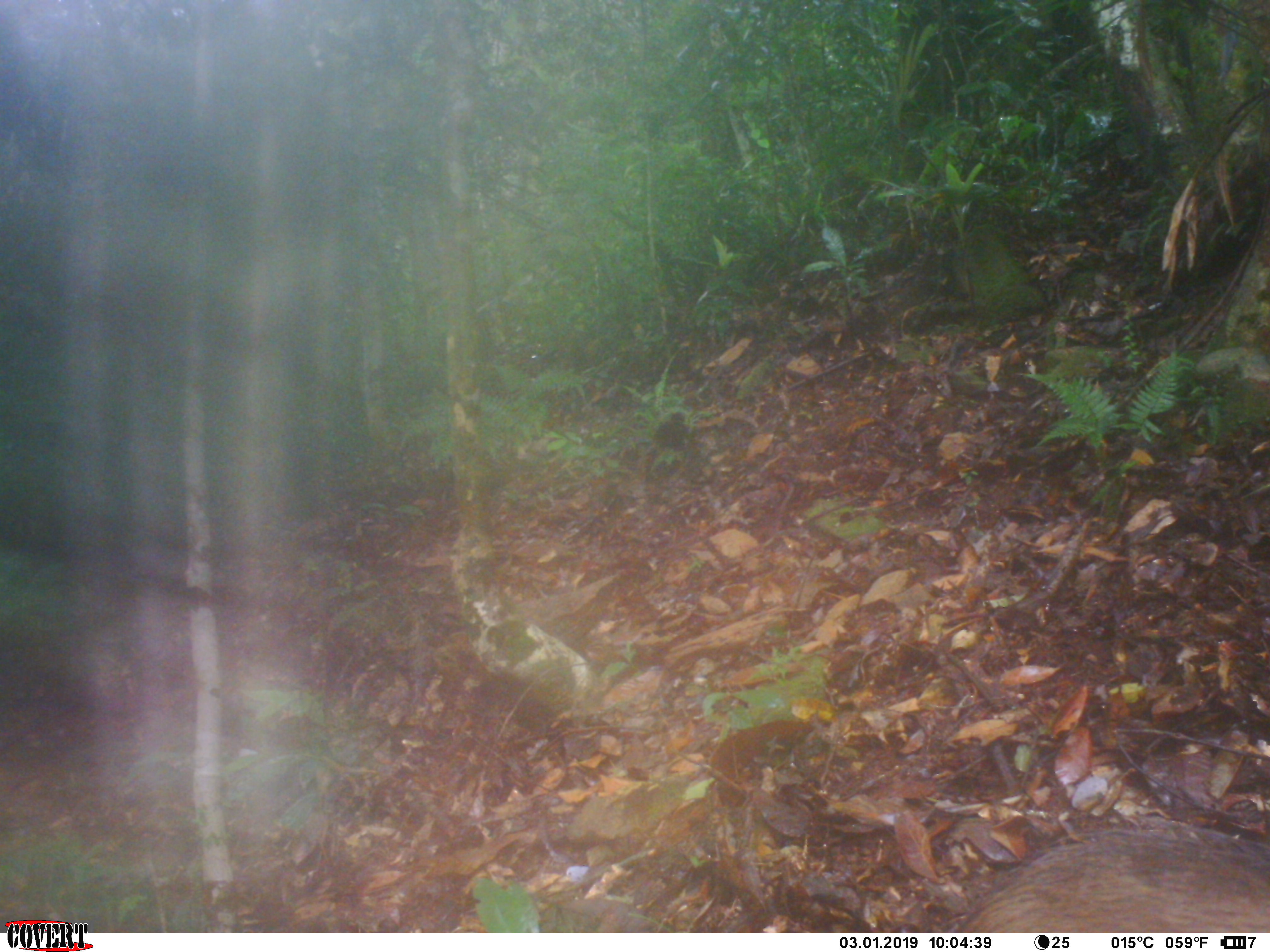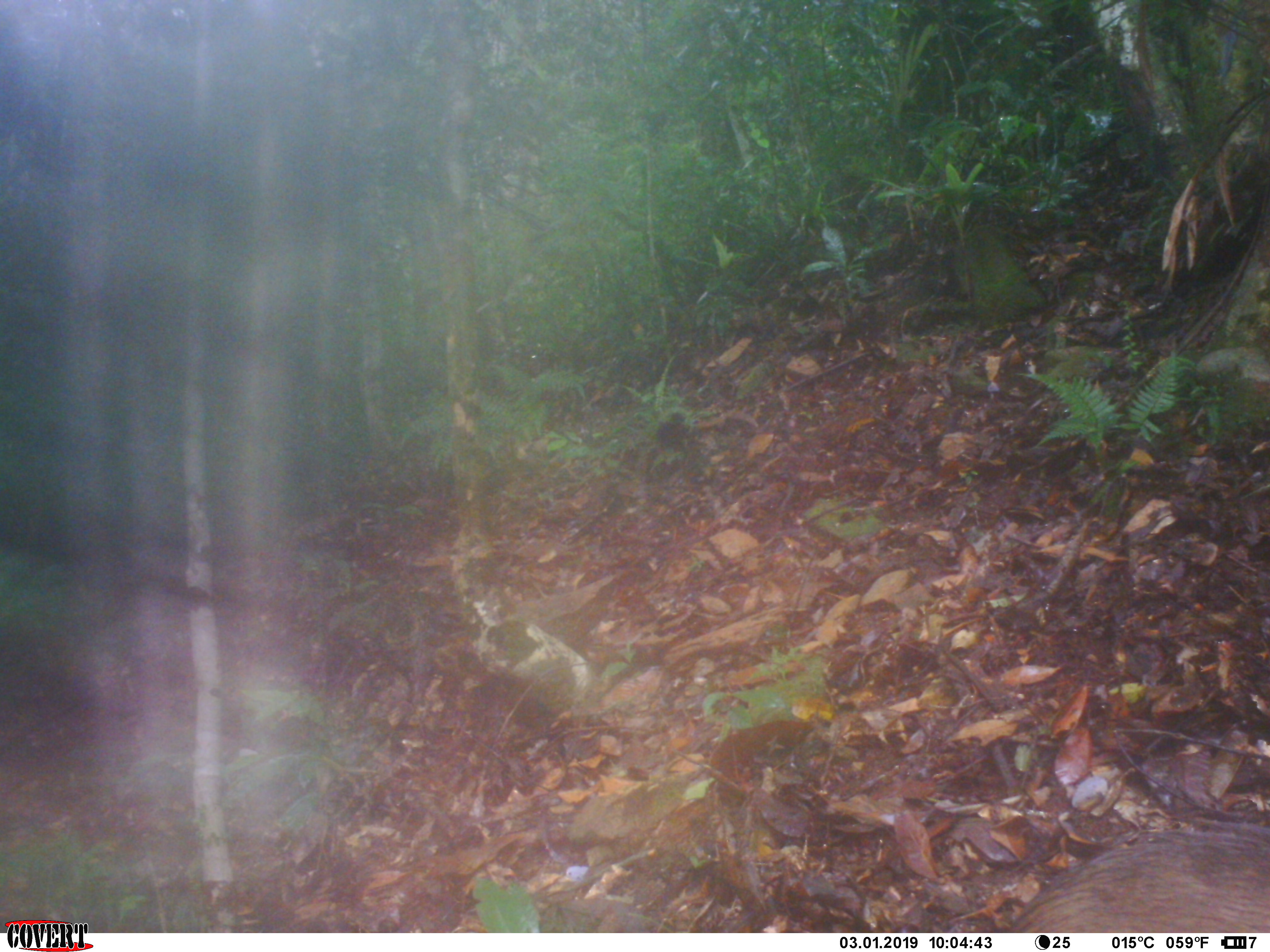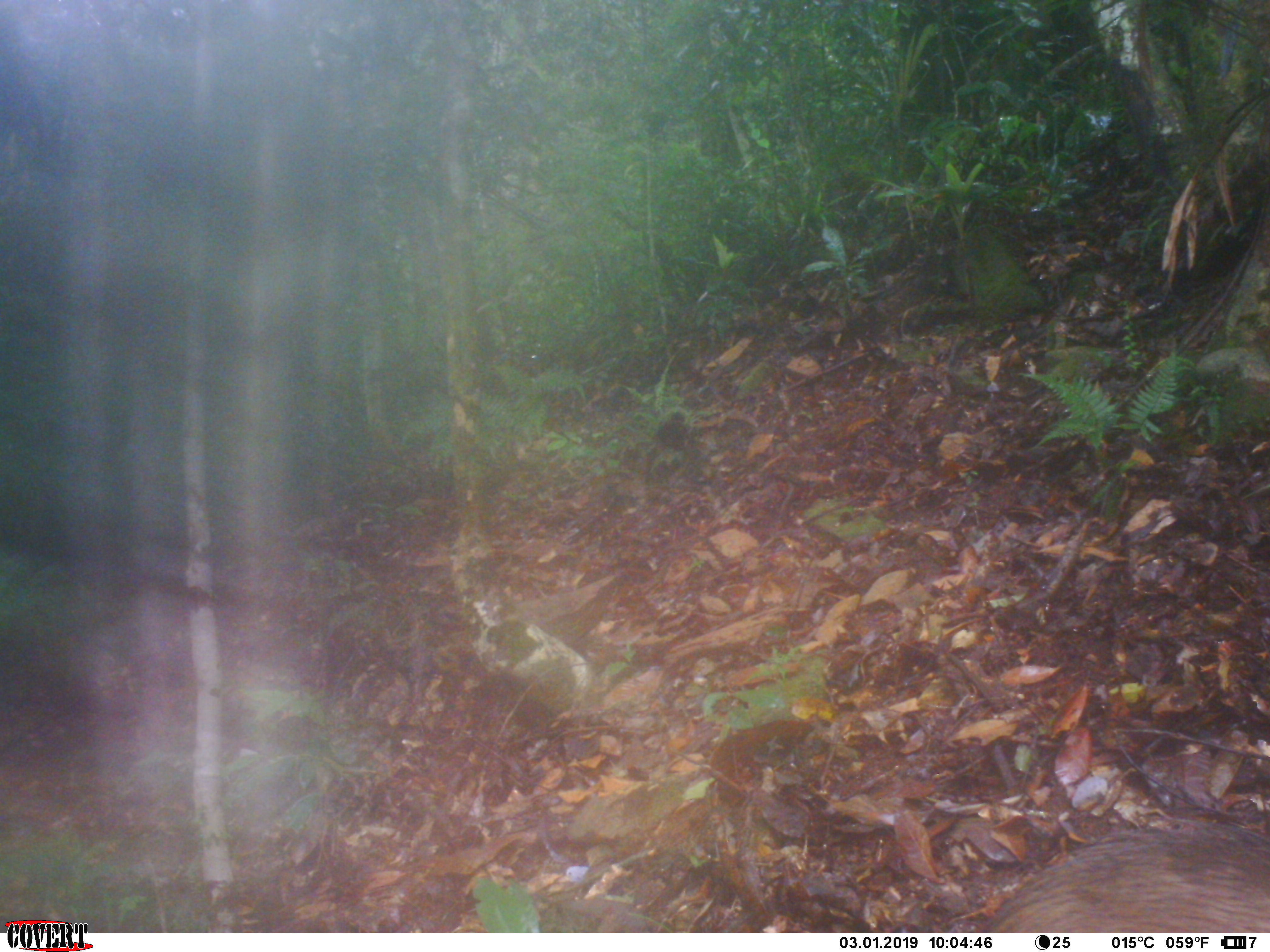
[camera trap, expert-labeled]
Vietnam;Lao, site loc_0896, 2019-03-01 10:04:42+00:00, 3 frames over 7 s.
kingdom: Animalia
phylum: Chordata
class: Mammalia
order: Artiodactyla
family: Suidae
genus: Sus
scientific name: Sus scrofa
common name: eurasian wild pig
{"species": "eurasian wild pig (Sus scrofa)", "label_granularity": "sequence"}